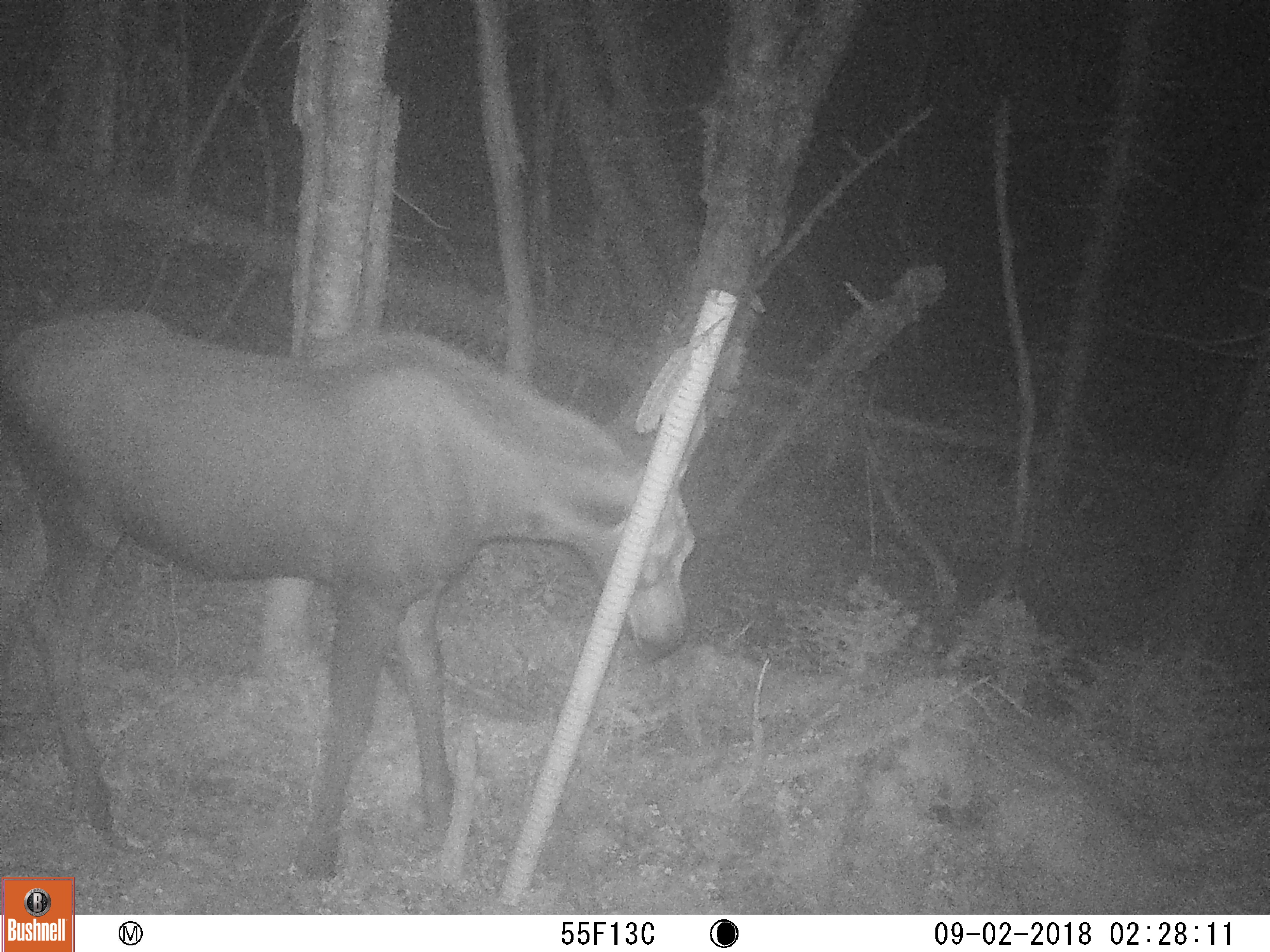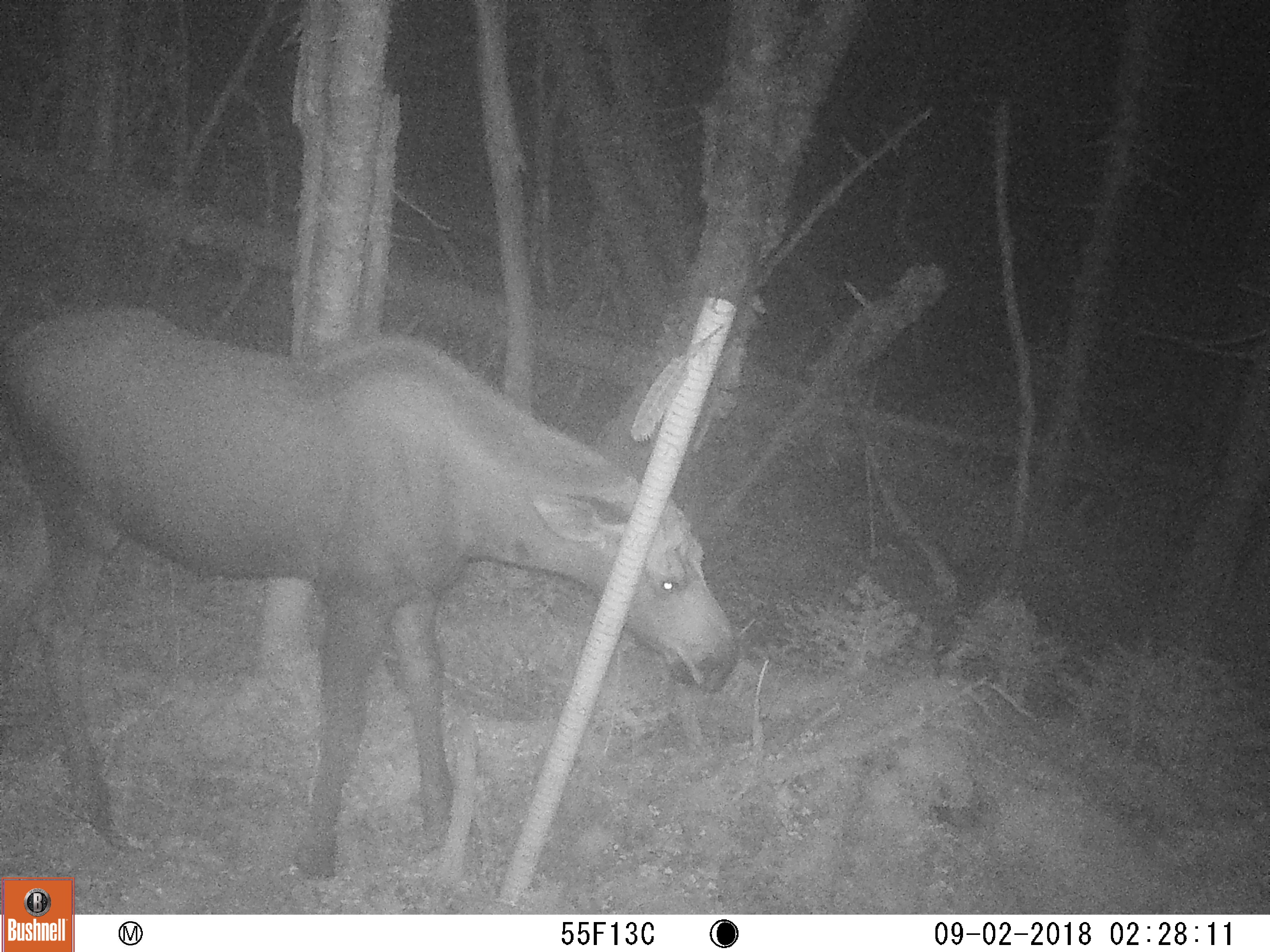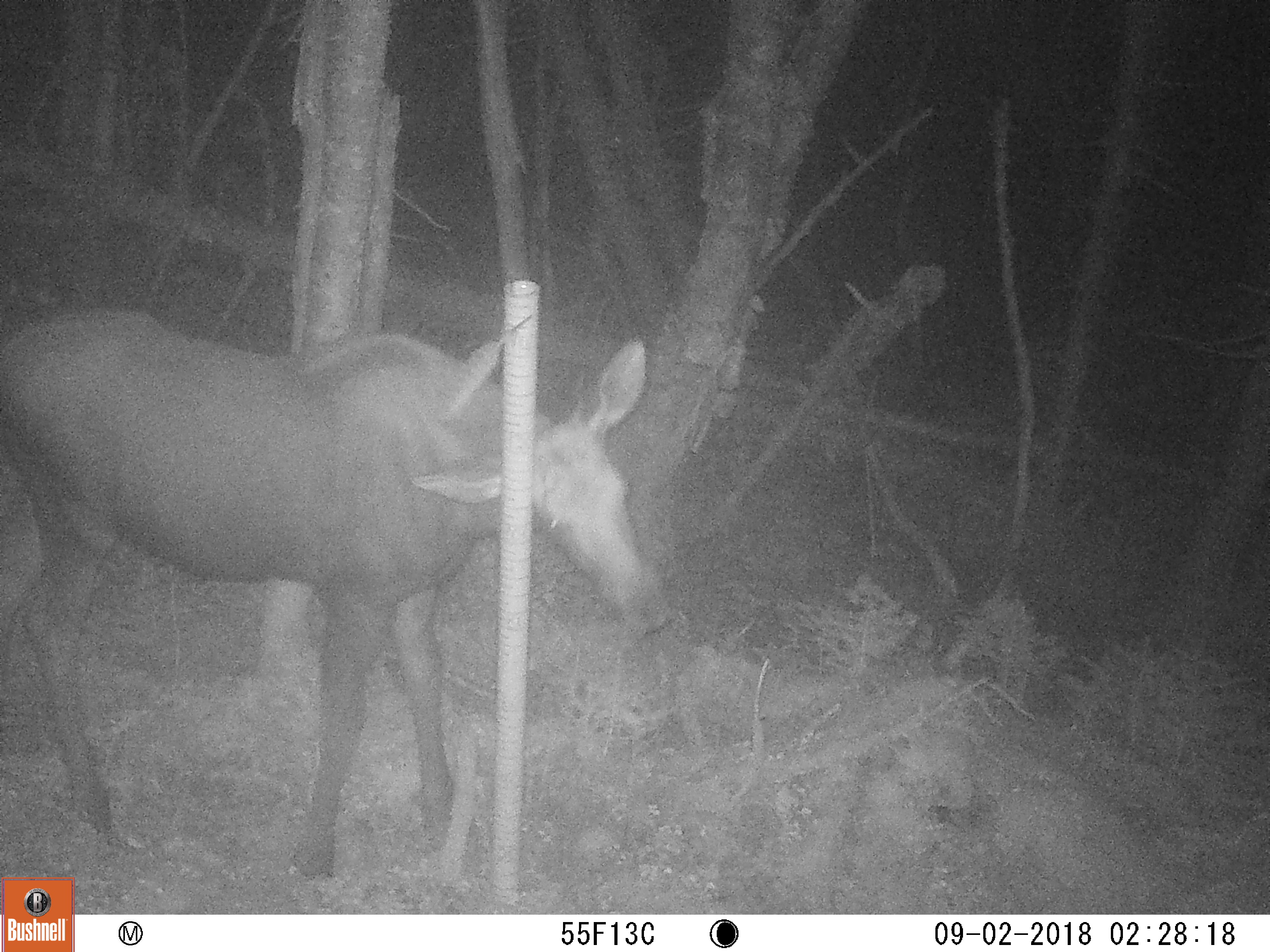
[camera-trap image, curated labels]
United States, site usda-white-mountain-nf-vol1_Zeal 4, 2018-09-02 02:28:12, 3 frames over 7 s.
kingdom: Animalia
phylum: Chordata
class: Mammalia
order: Artiodactyla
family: Cervidae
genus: Alces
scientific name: Alces alces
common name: moose